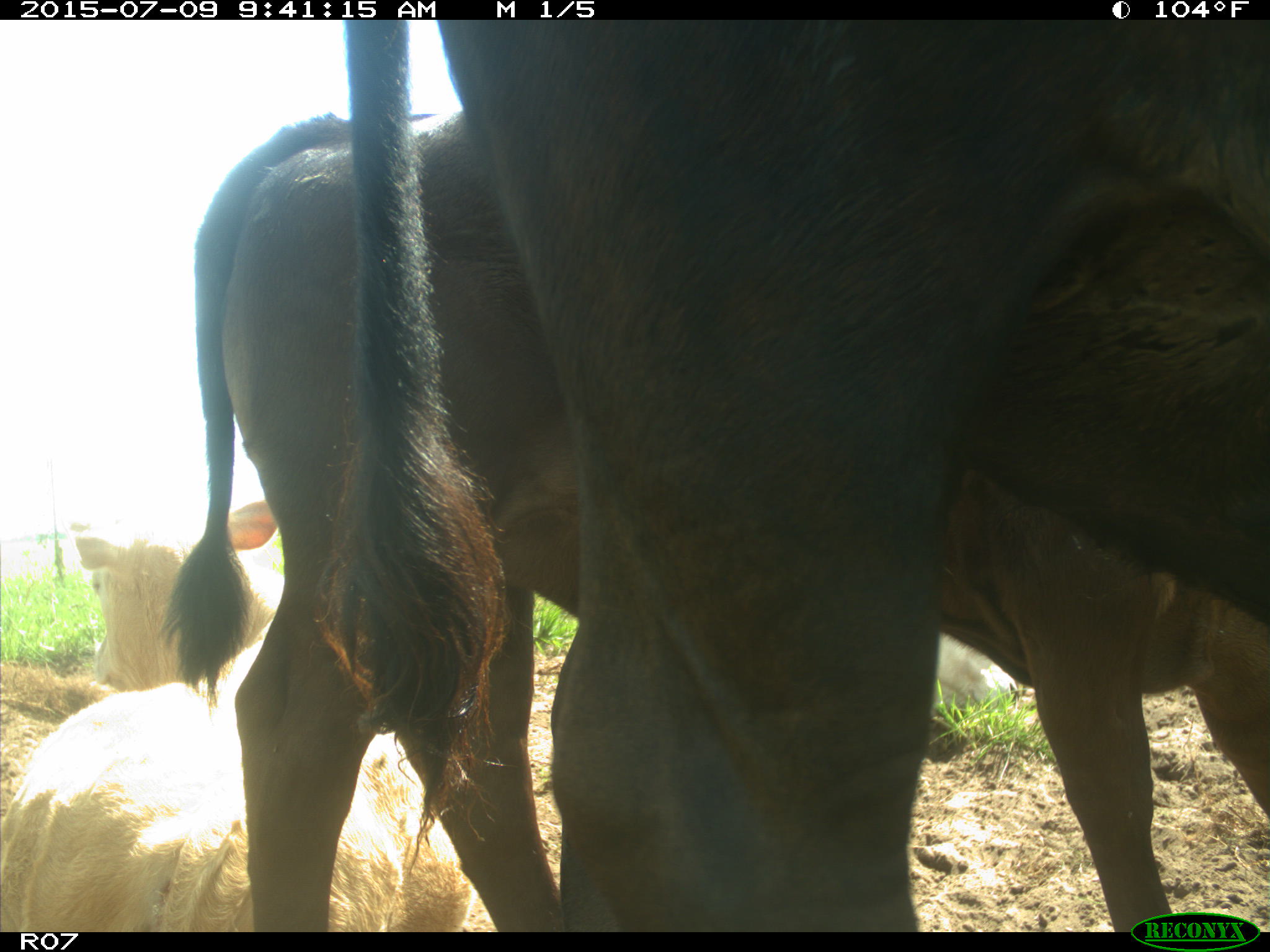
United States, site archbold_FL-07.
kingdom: Animalia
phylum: Chordata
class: Mammalia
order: Artiodactyla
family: Bovidae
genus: Bos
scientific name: Bos taurus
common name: domestic cow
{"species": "Bos taurus (domestic cow)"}